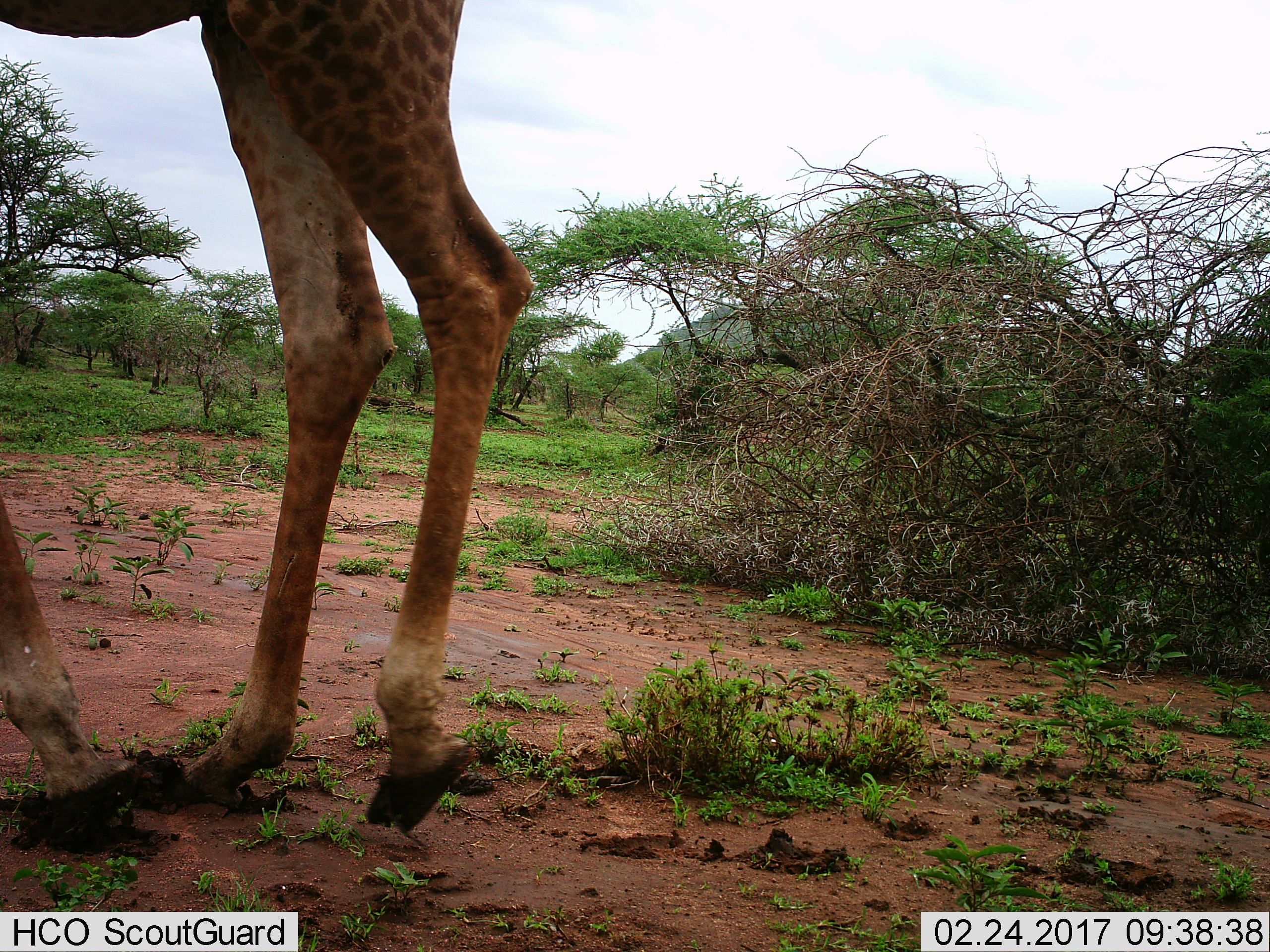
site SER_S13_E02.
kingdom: Animalia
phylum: Chordata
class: Mammalia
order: Artiodactyla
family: Giraffidae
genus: Giraffa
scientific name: Giraffa camelopardalis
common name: giraffe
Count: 1.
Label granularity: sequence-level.